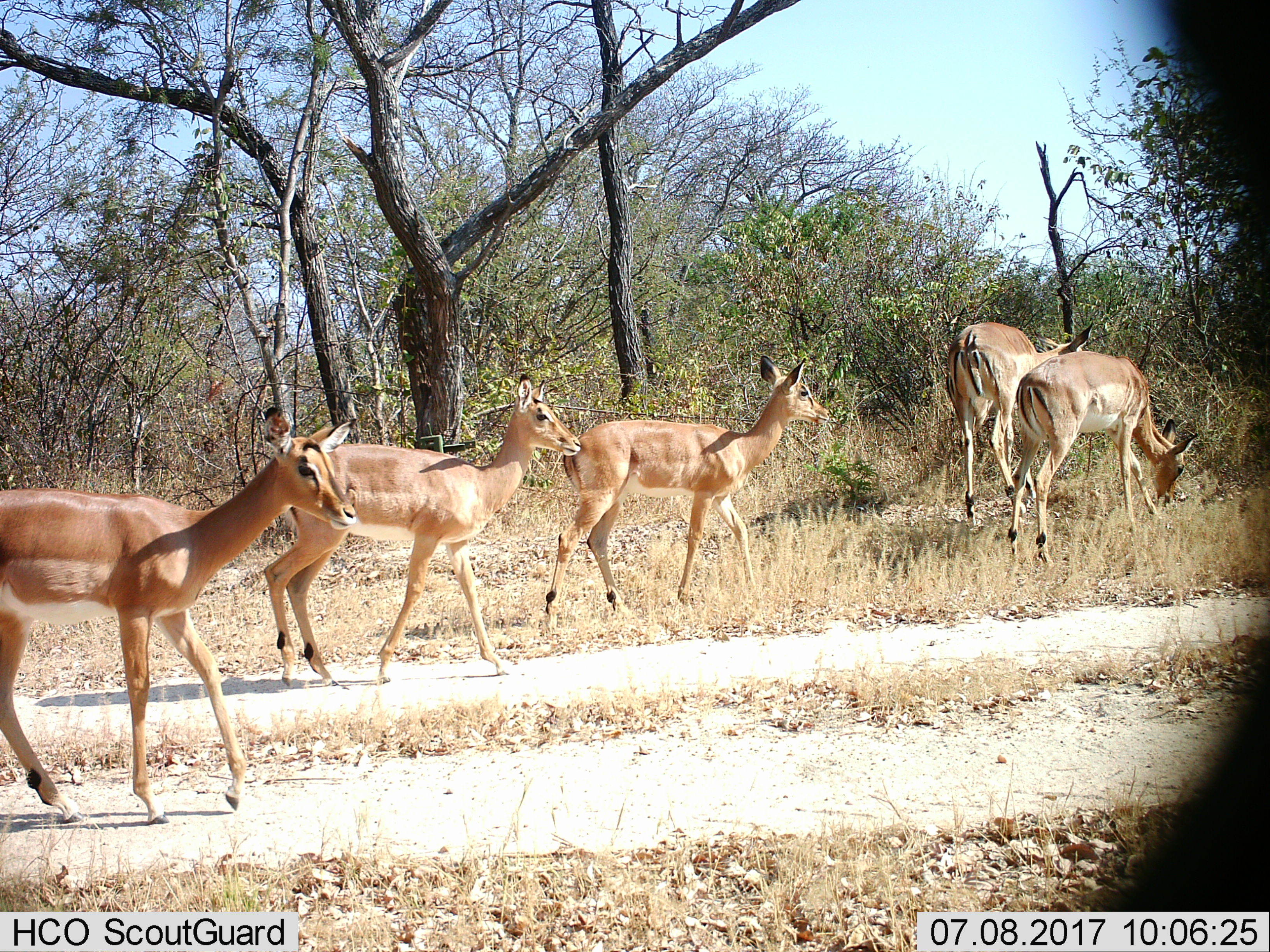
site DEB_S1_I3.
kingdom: Animalia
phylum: Chordata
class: Mammalia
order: Artiodactyla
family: Bovidae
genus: Aepyceros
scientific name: Aepyceros melampus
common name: impala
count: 5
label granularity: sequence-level